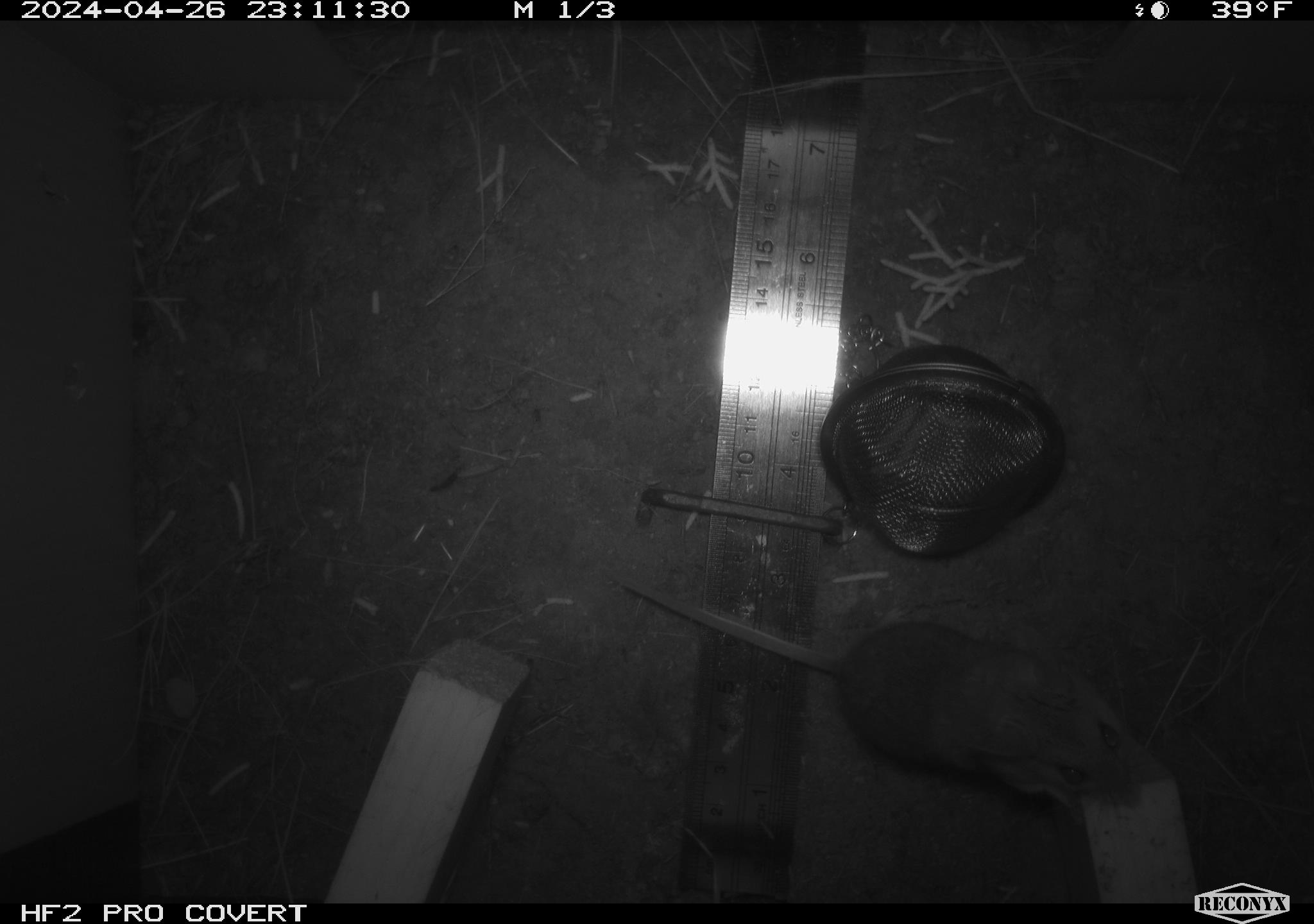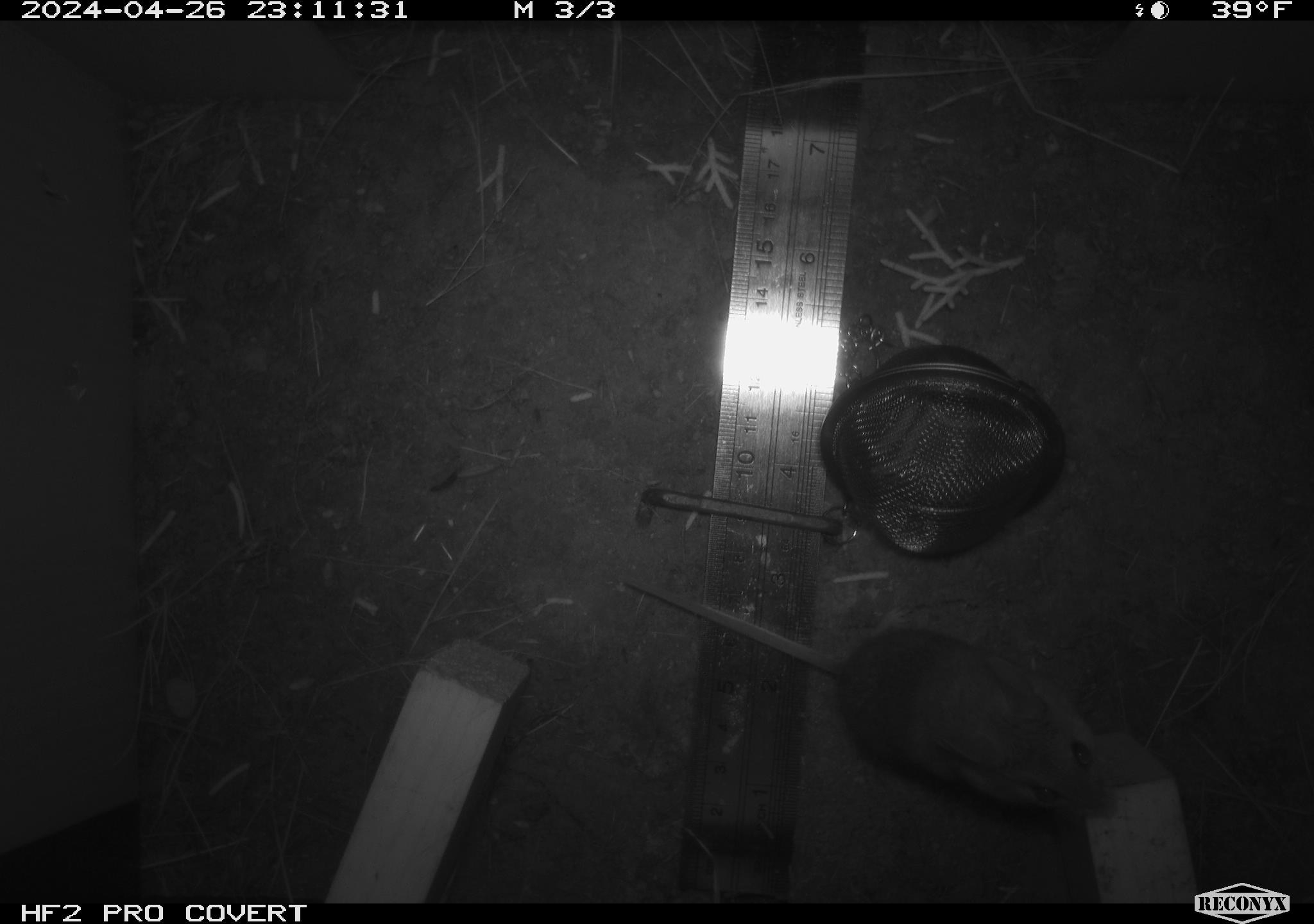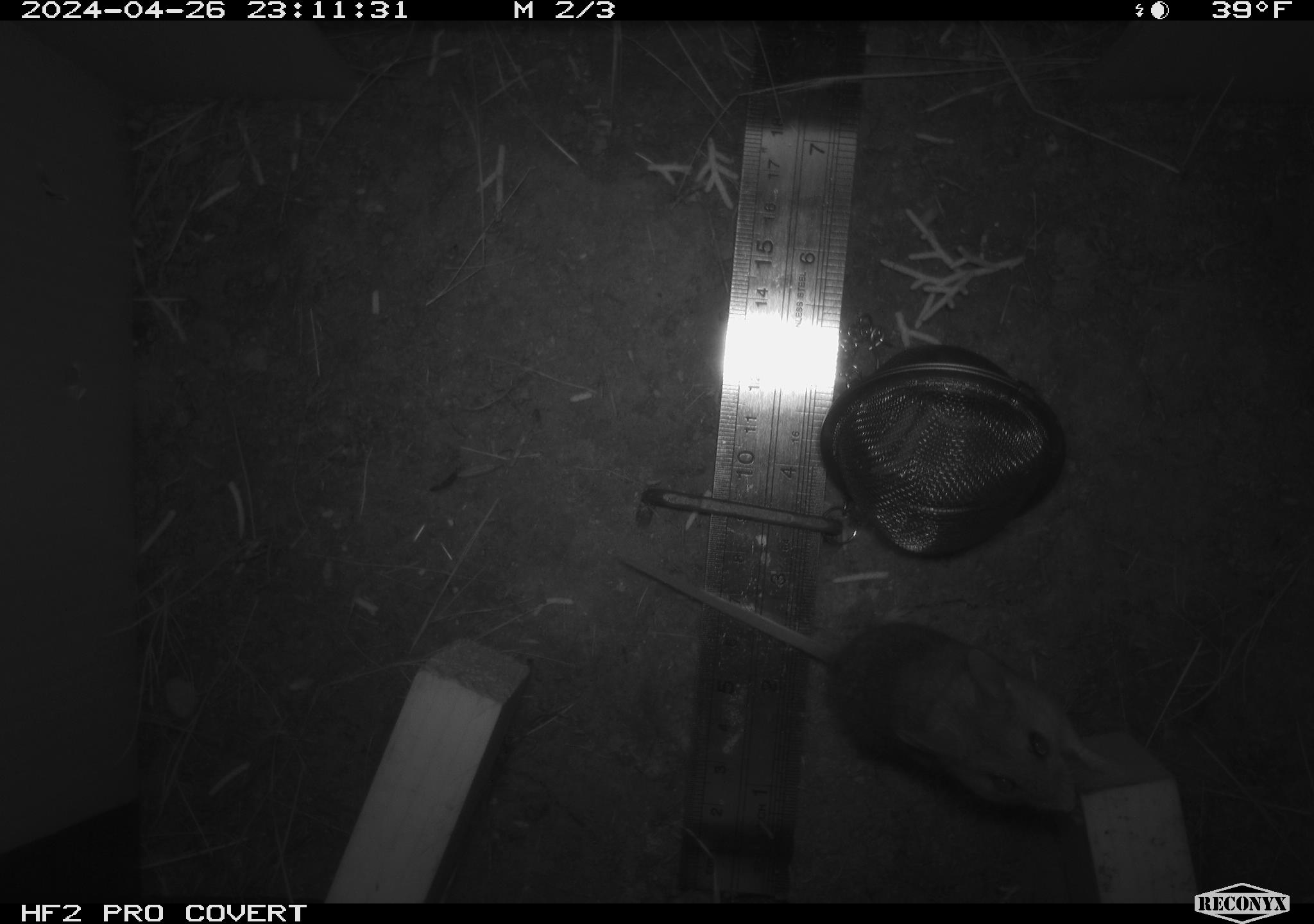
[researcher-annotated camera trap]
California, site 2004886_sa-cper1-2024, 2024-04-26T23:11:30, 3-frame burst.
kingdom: Animalia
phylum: Chordata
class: Mammalia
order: Rodentia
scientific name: Rodentia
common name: rodent